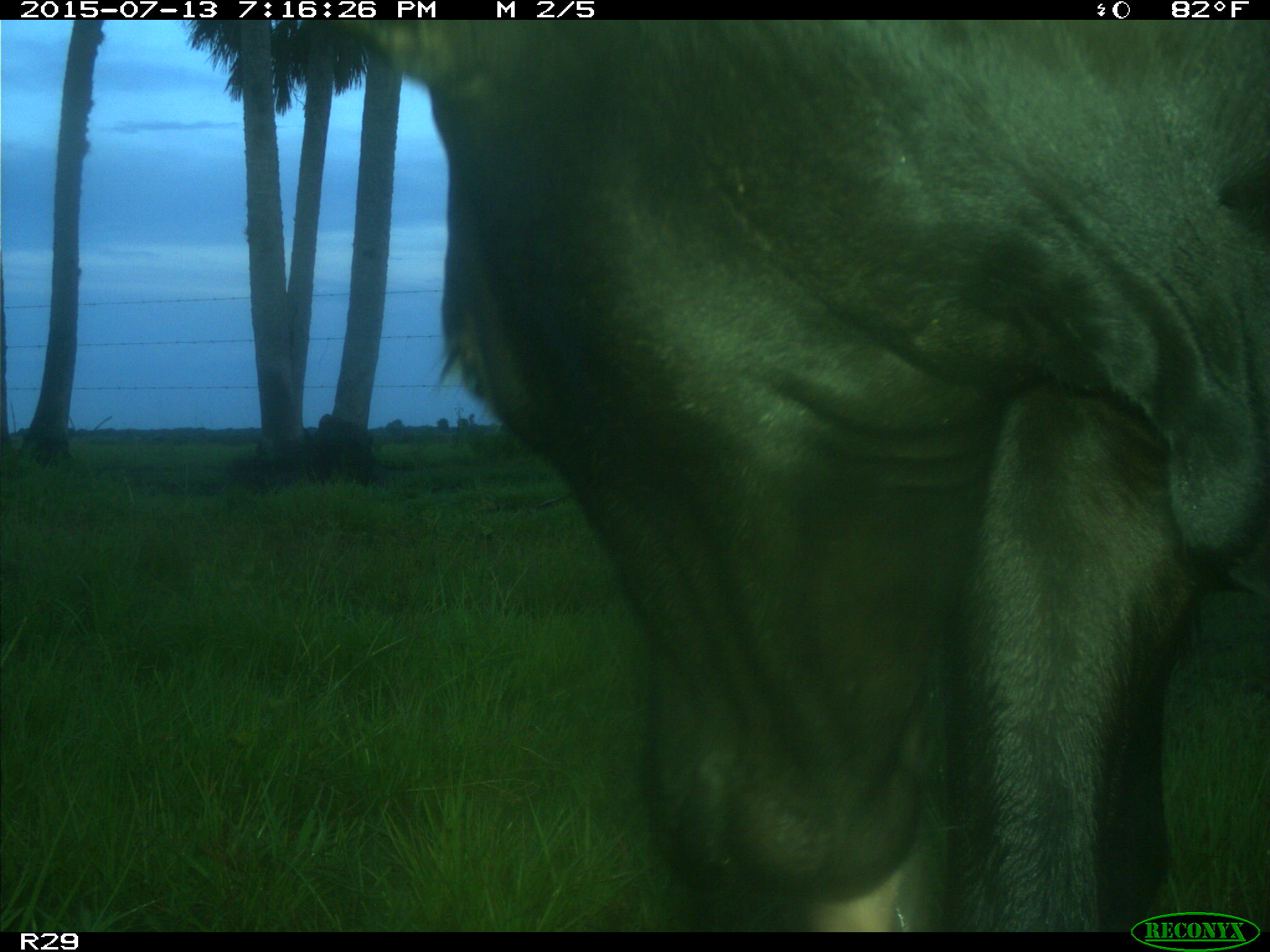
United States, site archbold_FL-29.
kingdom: Animalia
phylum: Chordata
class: Mammalia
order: Artiodactyla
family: Bovidae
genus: Bos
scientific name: Bos taurus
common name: domestic cow